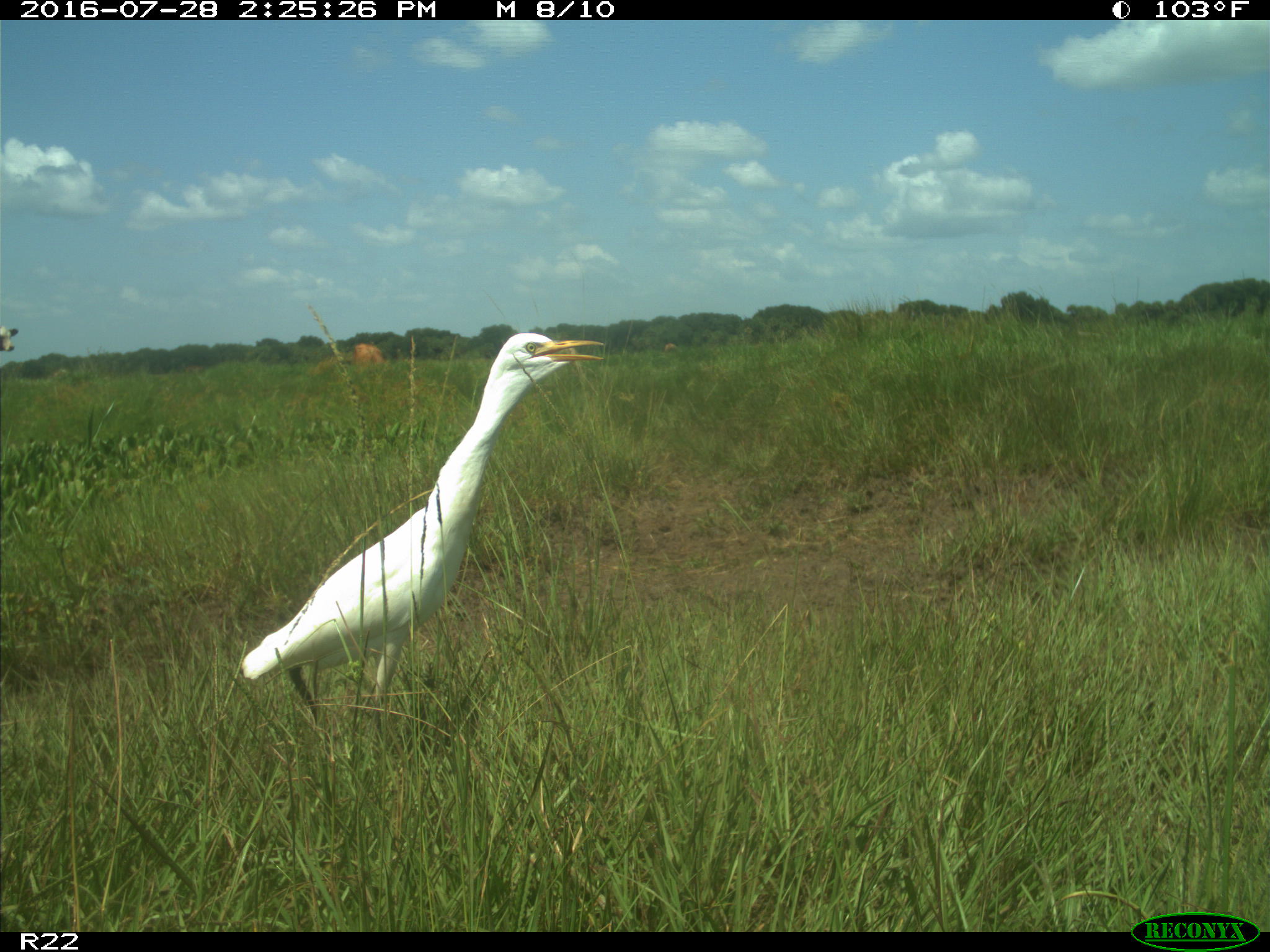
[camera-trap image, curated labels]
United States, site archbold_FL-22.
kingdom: Animalia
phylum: Chordata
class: Mammalia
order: Artiodactyla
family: Bovidae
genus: Bos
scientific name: Bos taurus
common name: domestic cow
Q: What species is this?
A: Bos taurus (domestic cow).